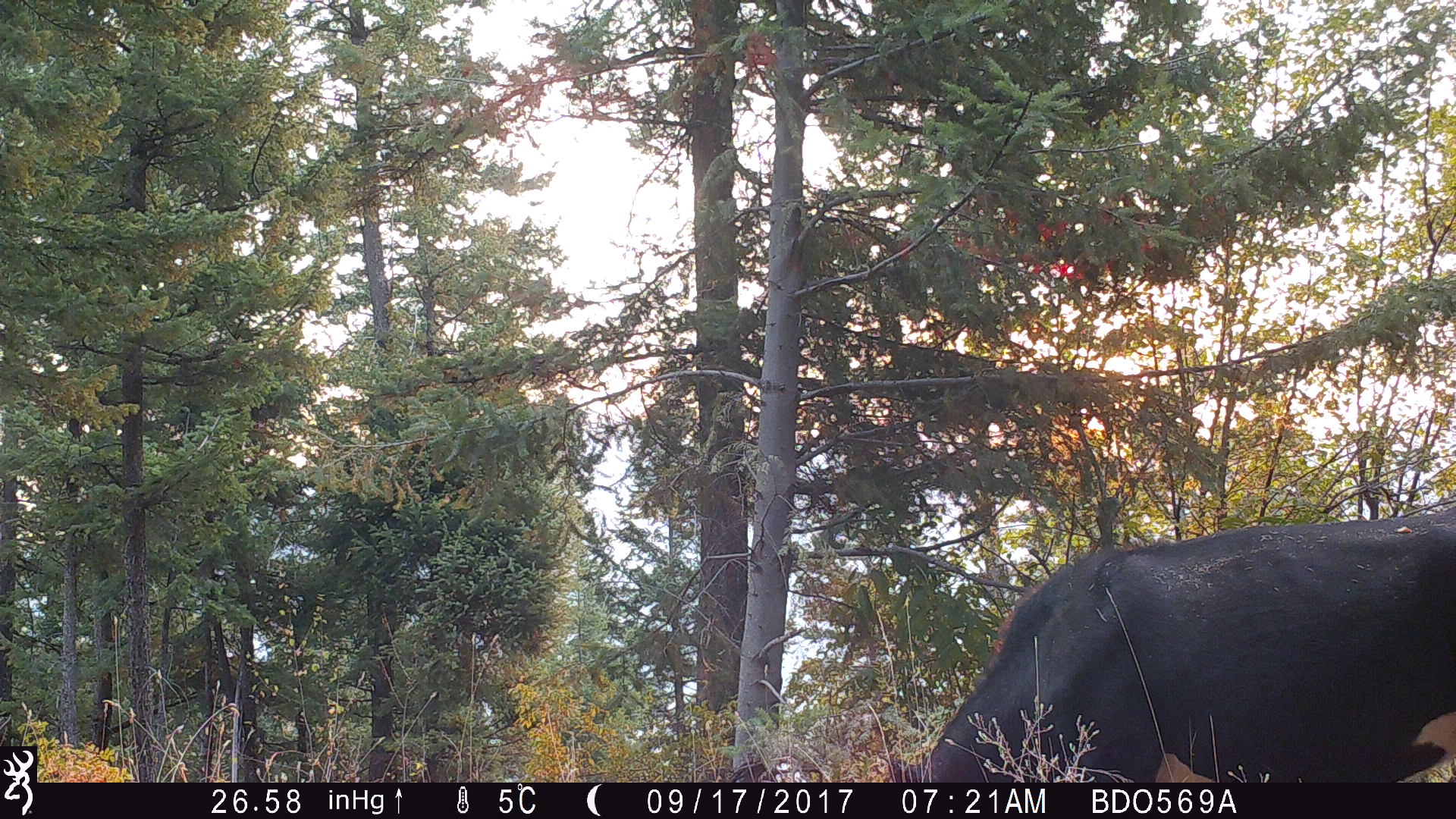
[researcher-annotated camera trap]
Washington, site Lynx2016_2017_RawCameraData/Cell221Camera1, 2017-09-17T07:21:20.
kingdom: Animalia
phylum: Chordata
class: Mammalia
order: Artiodactyla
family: Bovidae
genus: Bos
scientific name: Bos taurus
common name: domestic cattle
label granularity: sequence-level